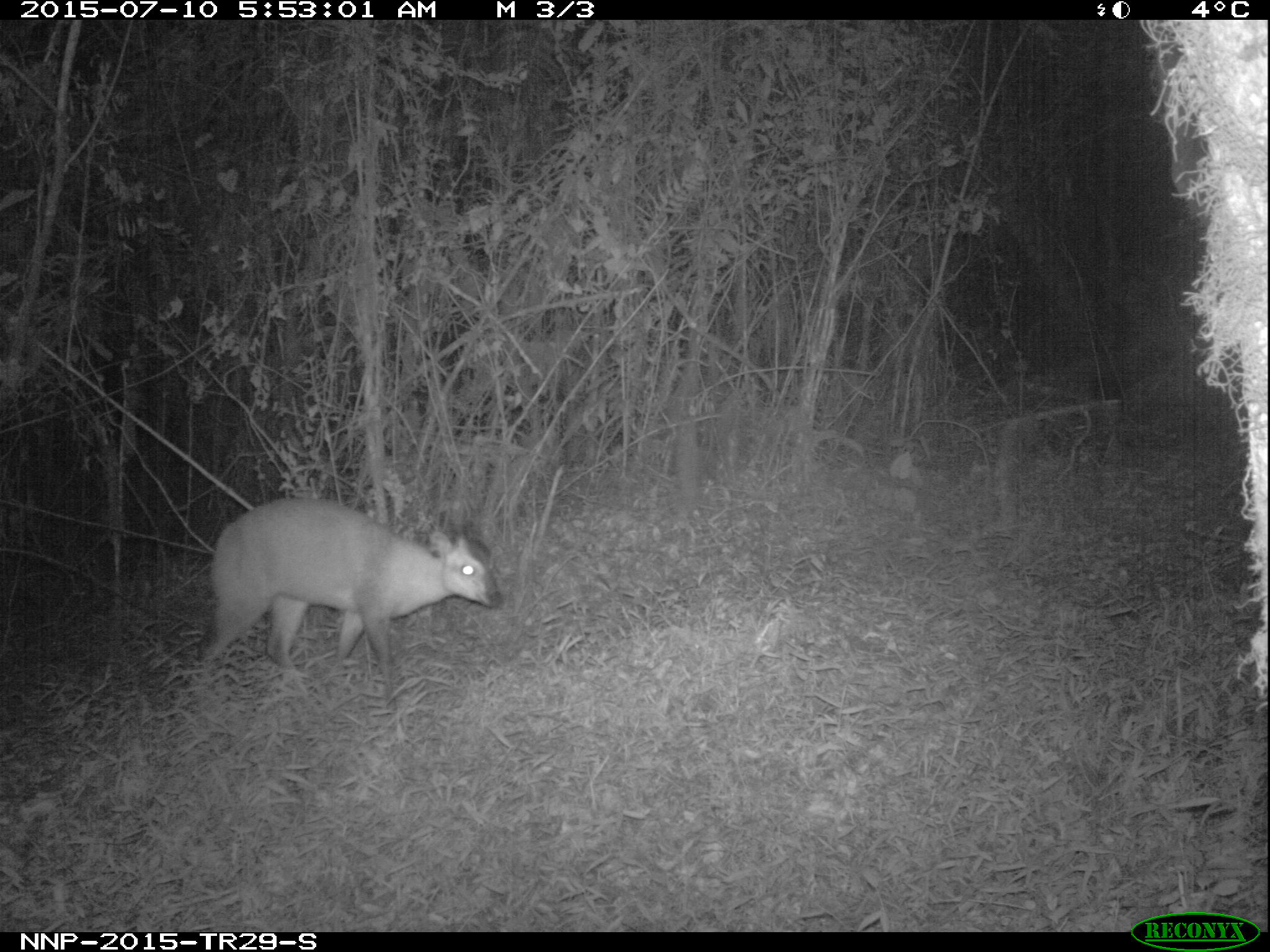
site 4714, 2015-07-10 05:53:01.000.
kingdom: Animalia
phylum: Chordata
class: Mammalia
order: Artiodactyla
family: Bovidae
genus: Cephalophus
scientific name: Cephalophus nigrifrons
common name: black-fronted duiker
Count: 1.